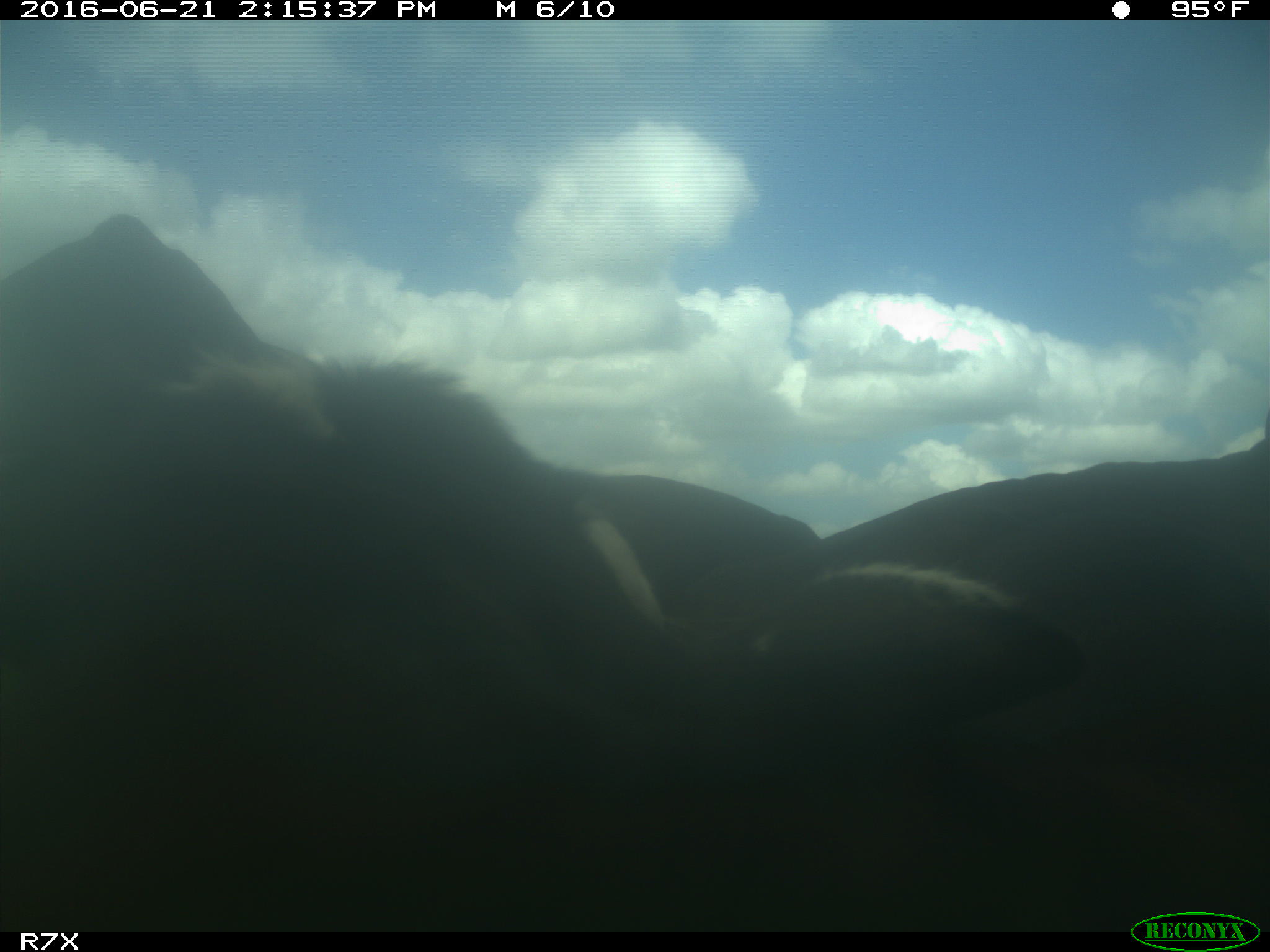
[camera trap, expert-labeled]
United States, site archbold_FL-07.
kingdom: Animalia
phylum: Chordata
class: Mammalia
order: Artiodactyla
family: Bovidae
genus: Bos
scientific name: Bos taurus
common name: domestic cow